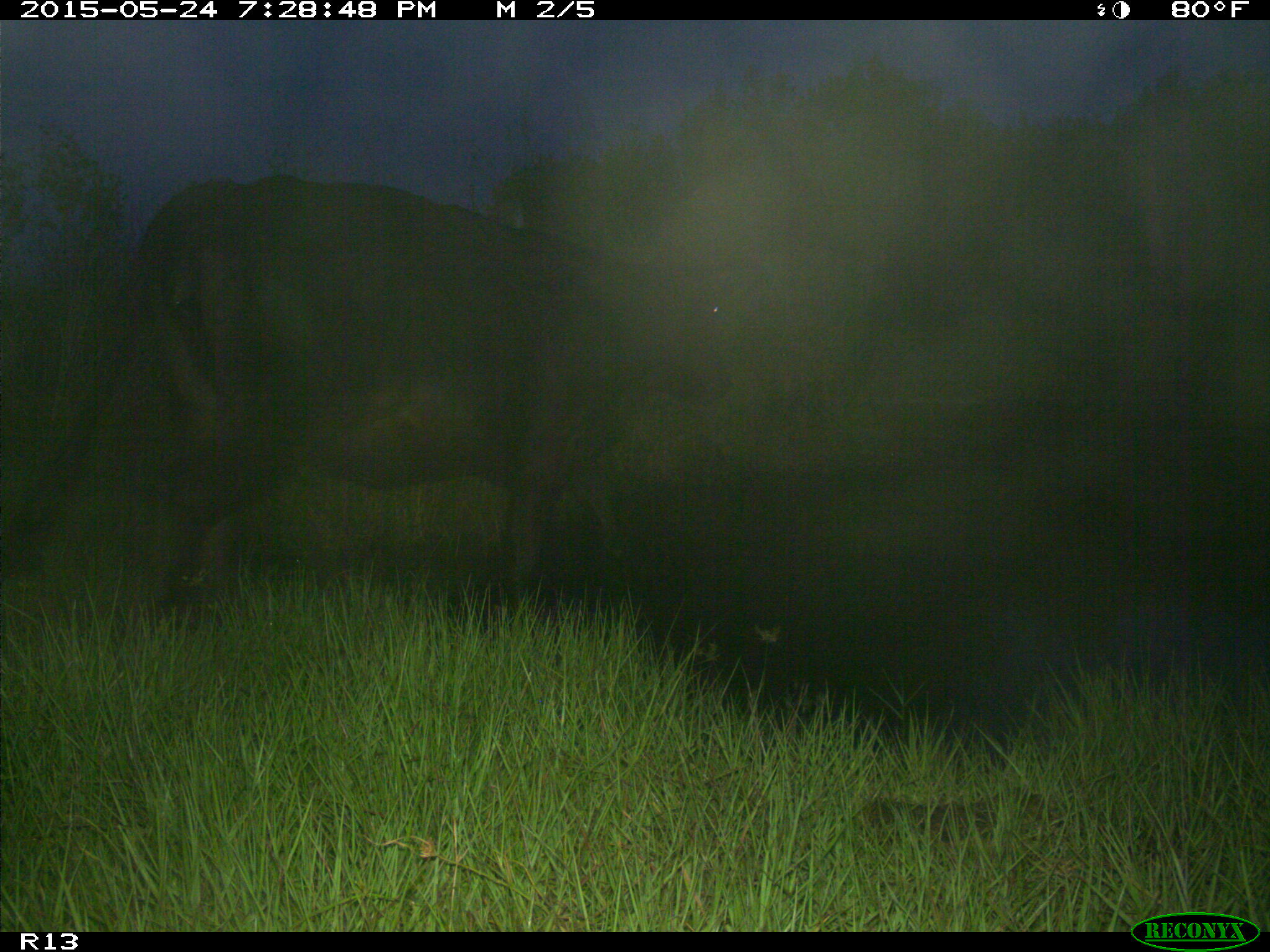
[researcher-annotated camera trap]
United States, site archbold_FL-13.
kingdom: Animalia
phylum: Chordata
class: Mammalia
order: Artiodactyla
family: Bovidae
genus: Bos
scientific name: Bos taurus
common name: domestic cow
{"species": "Bos taurus (domestic cow)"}